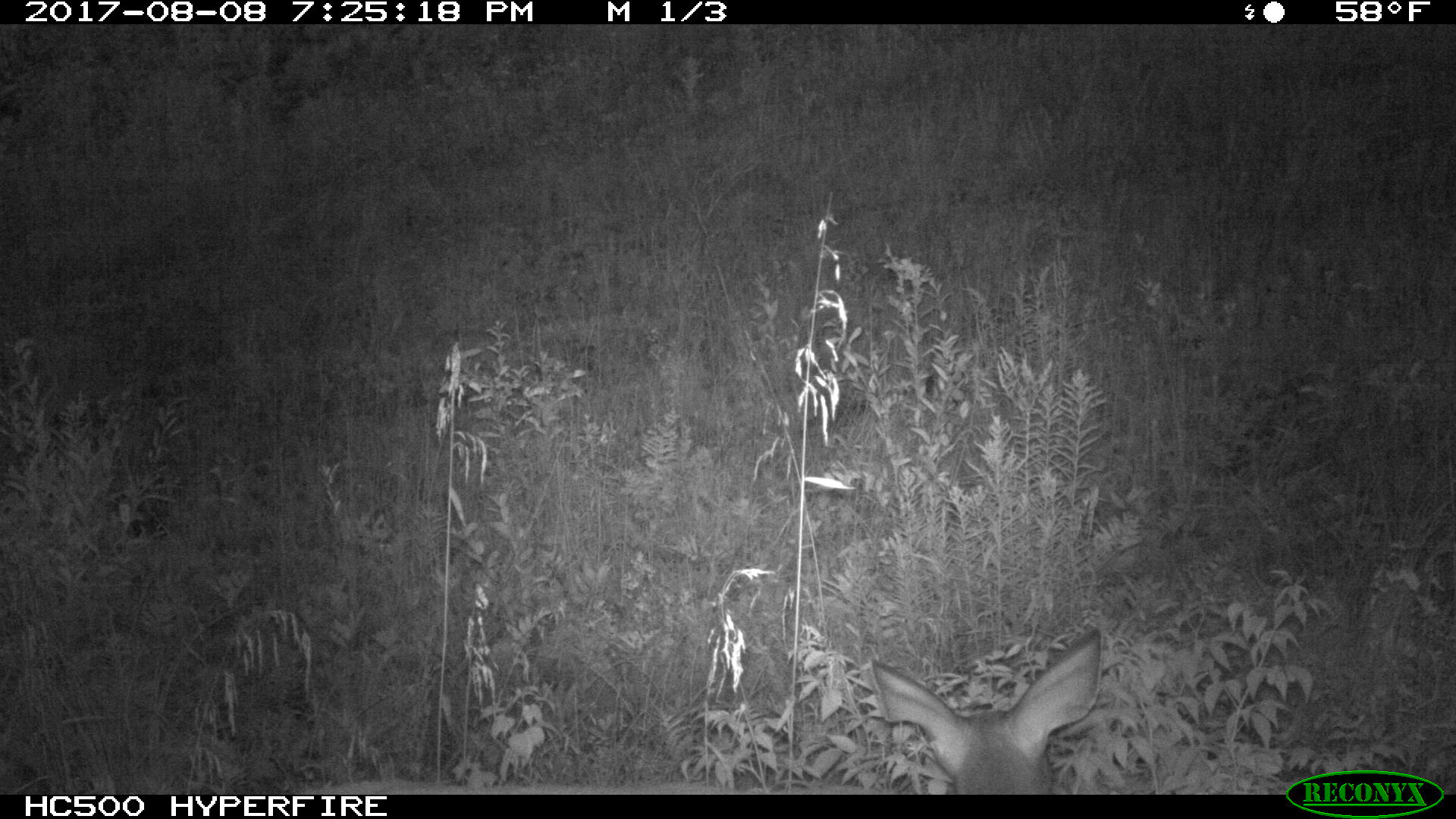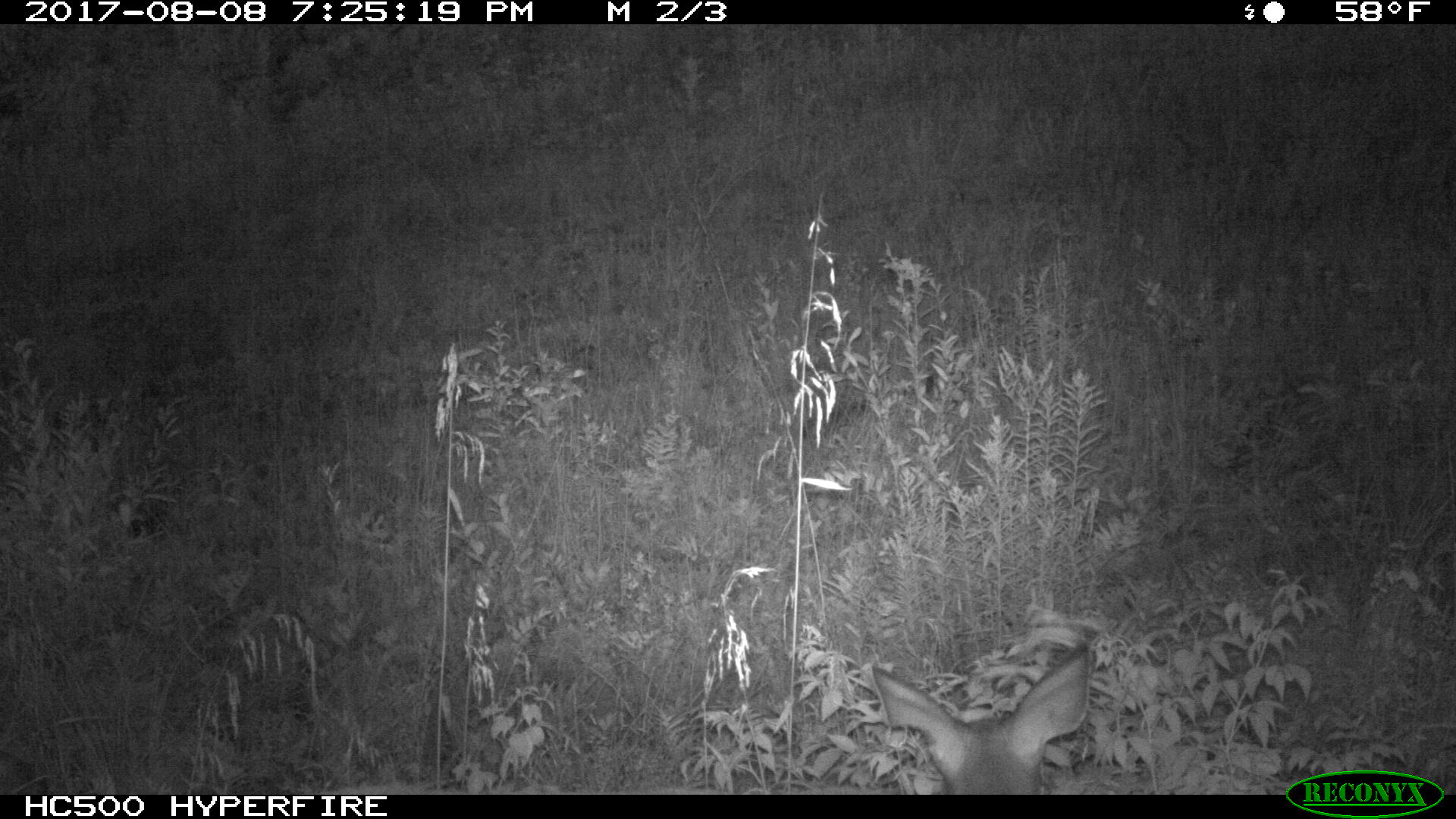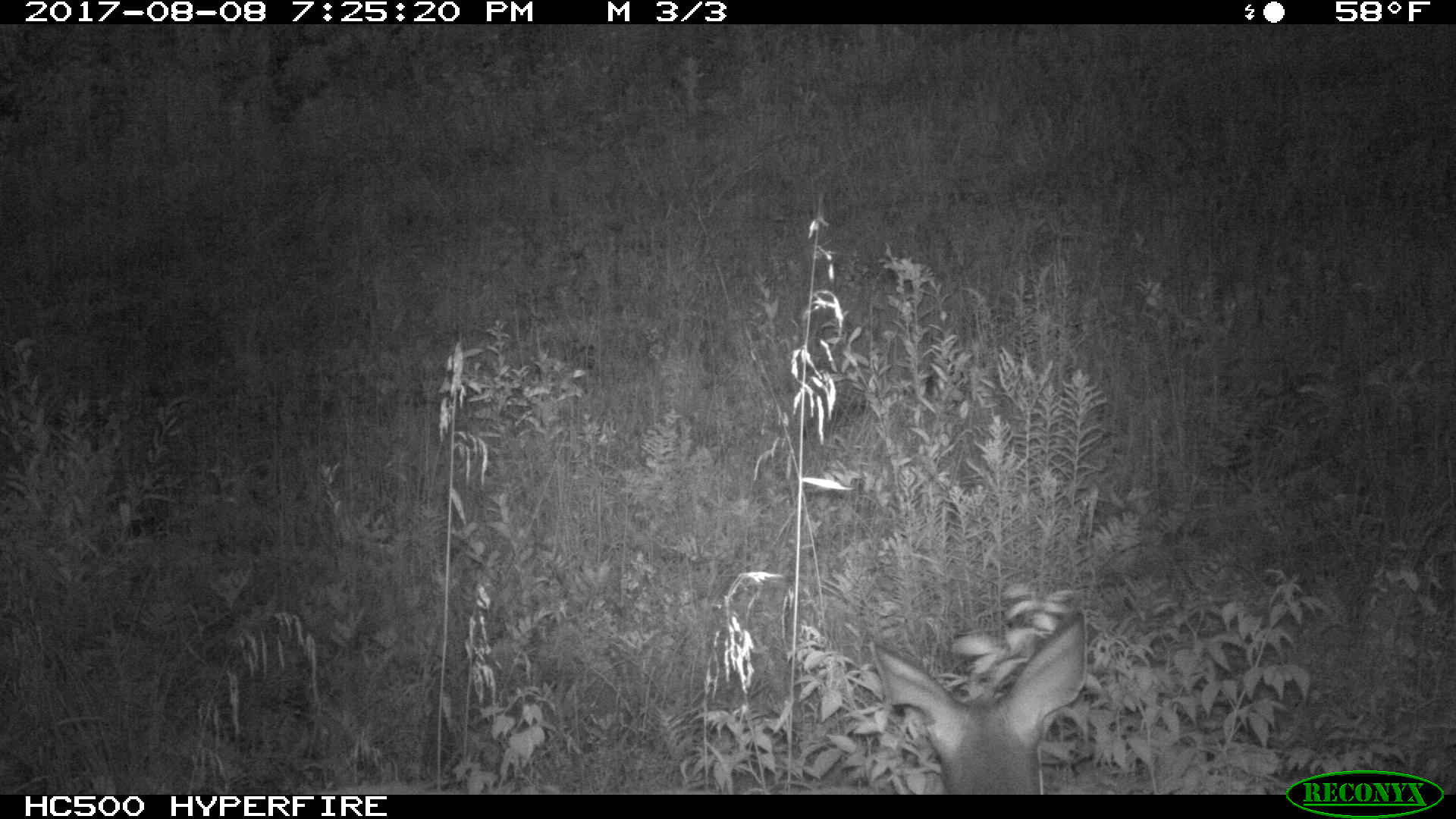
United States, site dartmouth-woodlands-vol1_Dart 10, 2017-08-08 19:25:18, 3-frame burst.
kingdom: Animalia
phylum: Chordata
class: Mammalia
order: Artiodactyla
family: Cervidae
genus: Odocoileus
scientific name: Odocoileus virginianus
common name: white-tailed deer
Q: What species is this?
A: White-tailed deer (Odocoileus virginianus).